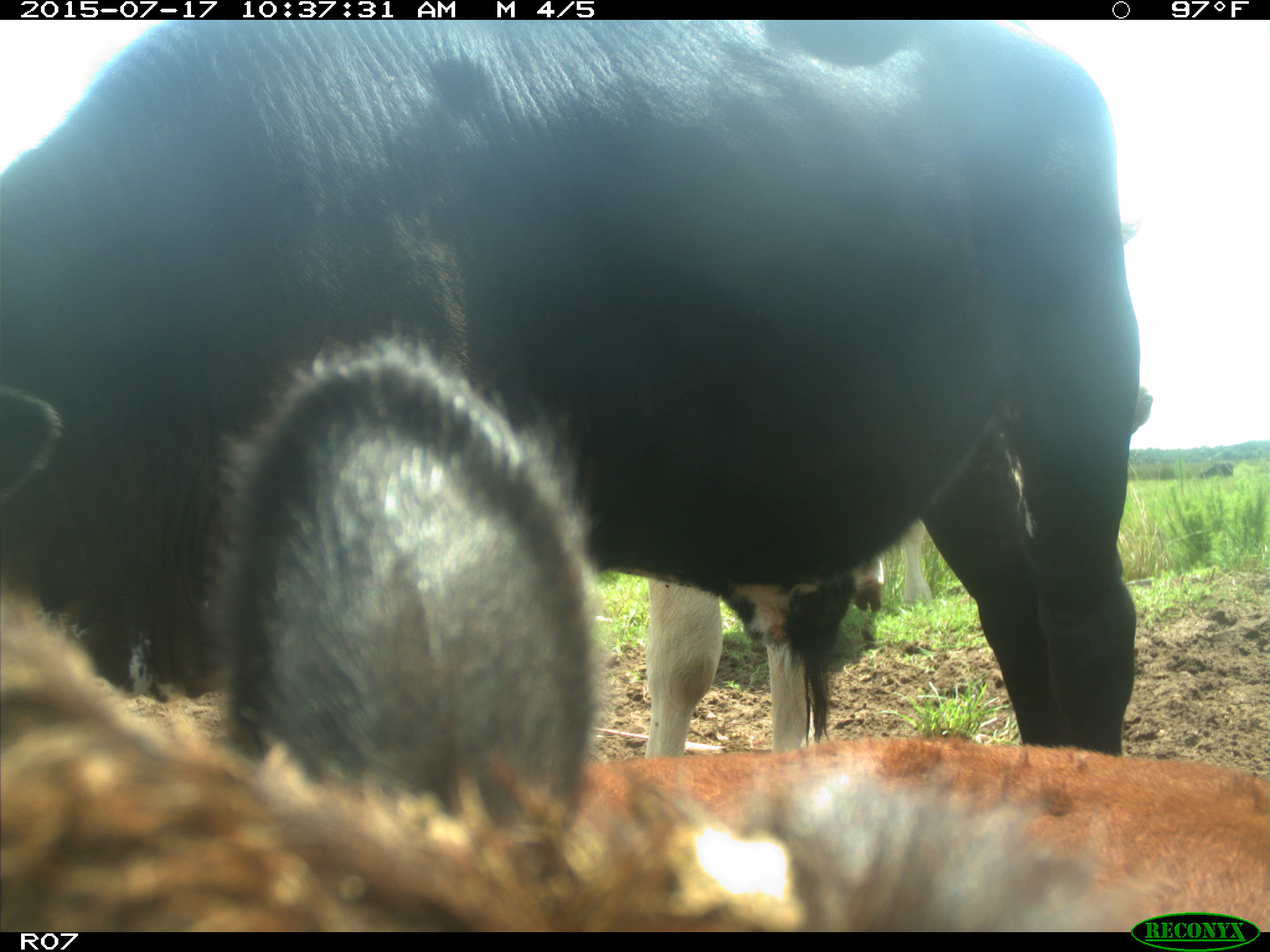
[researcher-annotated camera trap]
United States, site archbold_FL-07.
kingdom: Animalia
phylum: Chordata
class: Mammalia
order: Artiodactyla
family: Bovidae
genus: Bos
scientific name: Bos taurus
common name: domestic cow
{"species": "Bos taurus (domestic cow)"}